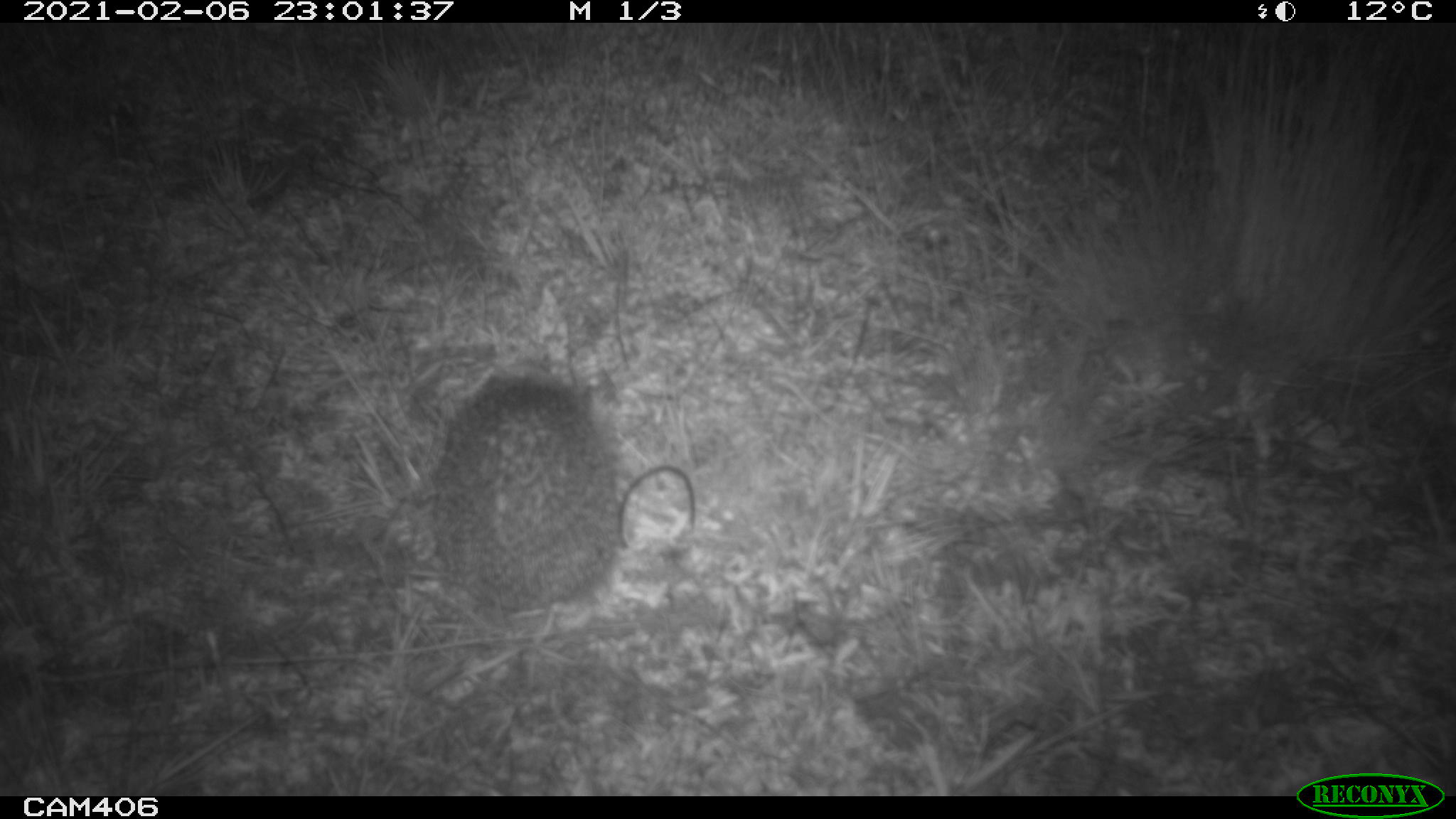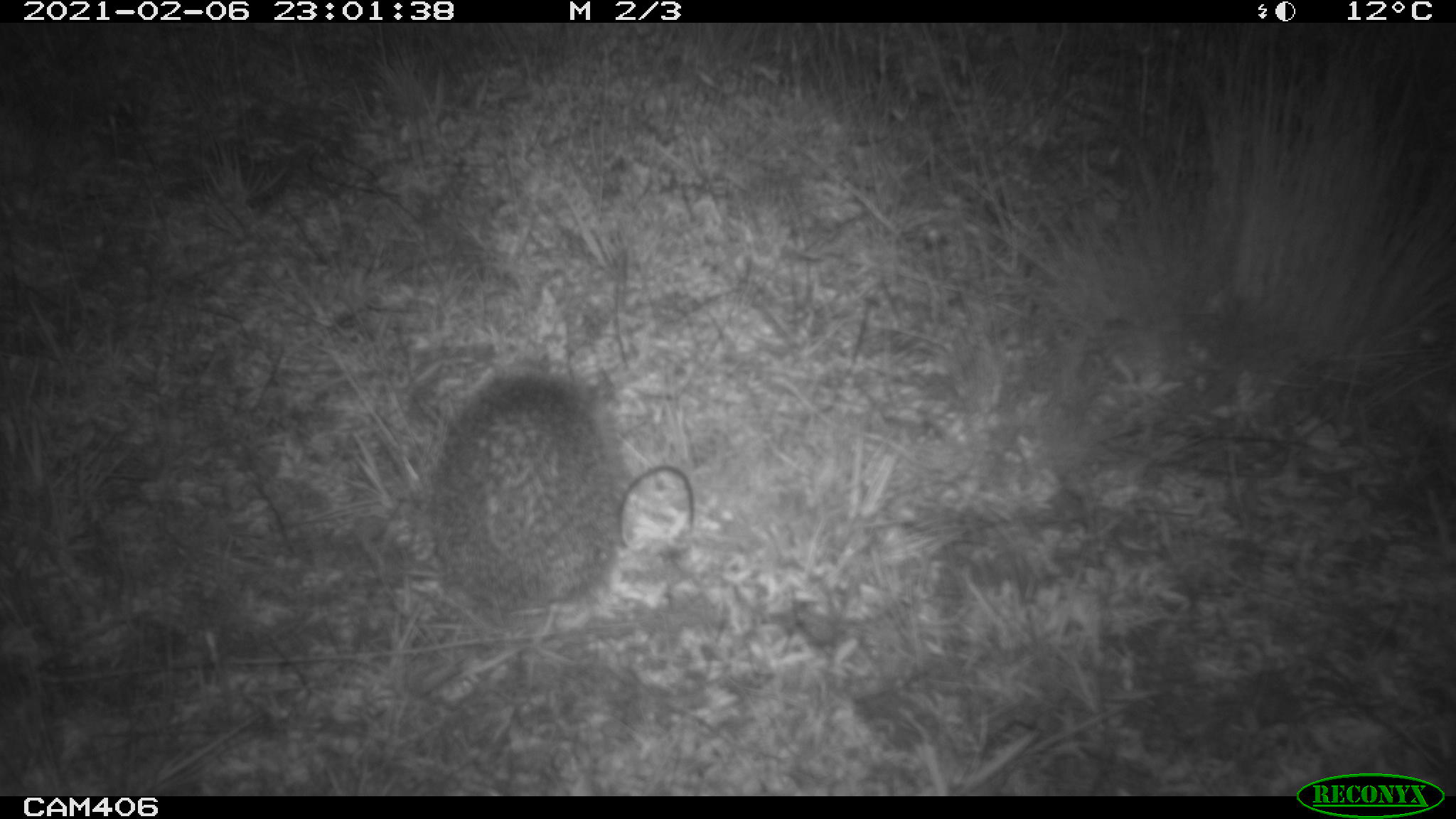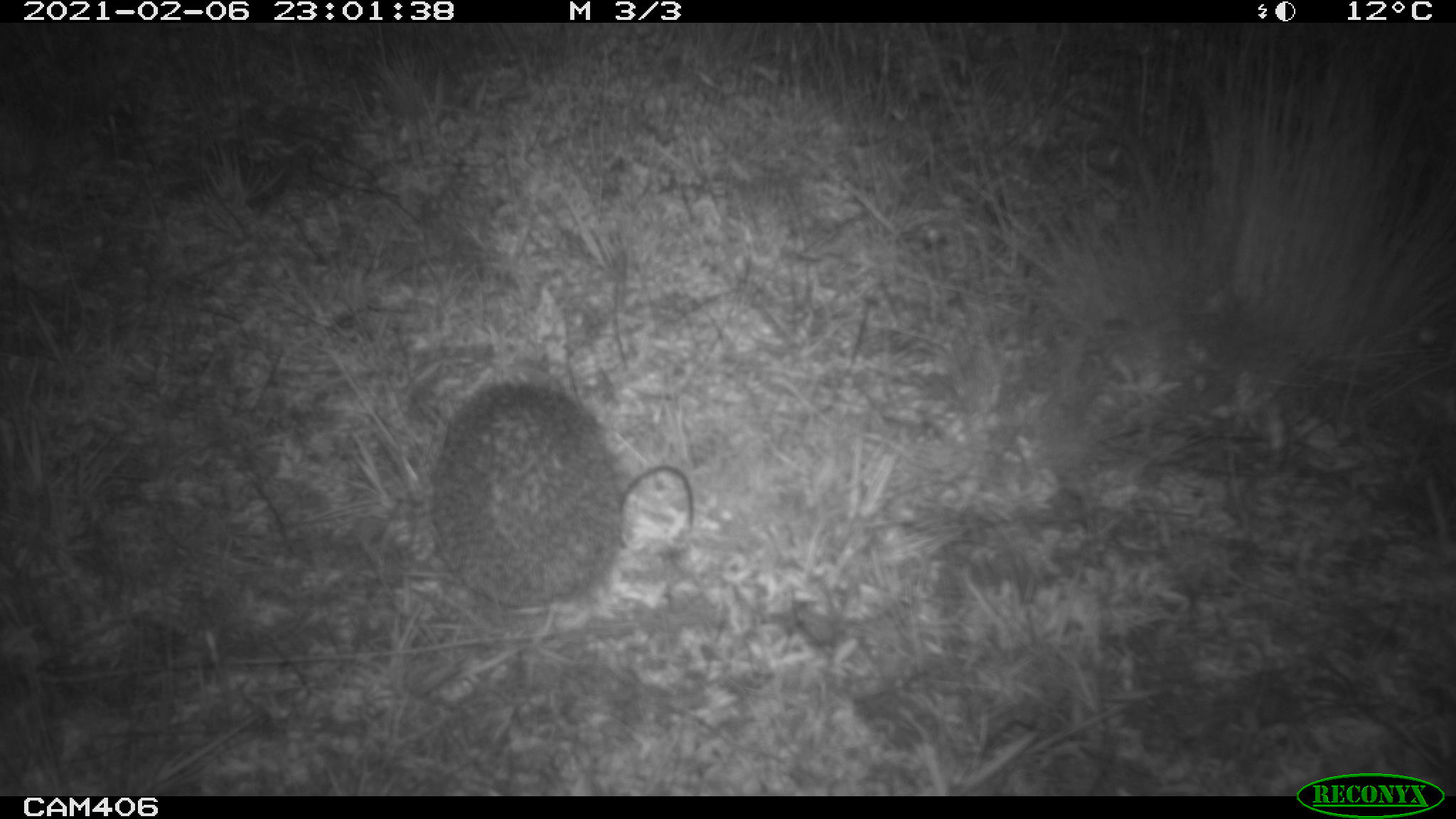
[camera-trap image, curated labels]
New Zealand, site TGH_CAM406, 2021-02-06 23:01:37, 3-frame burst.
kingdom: Animalia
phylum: Chordata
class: Mammalia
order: Eulipotyphla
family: Erinaceidae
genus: Erinaceus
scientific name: Erinaceus europaeus europaeus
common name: european hedgehog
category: hedgehog